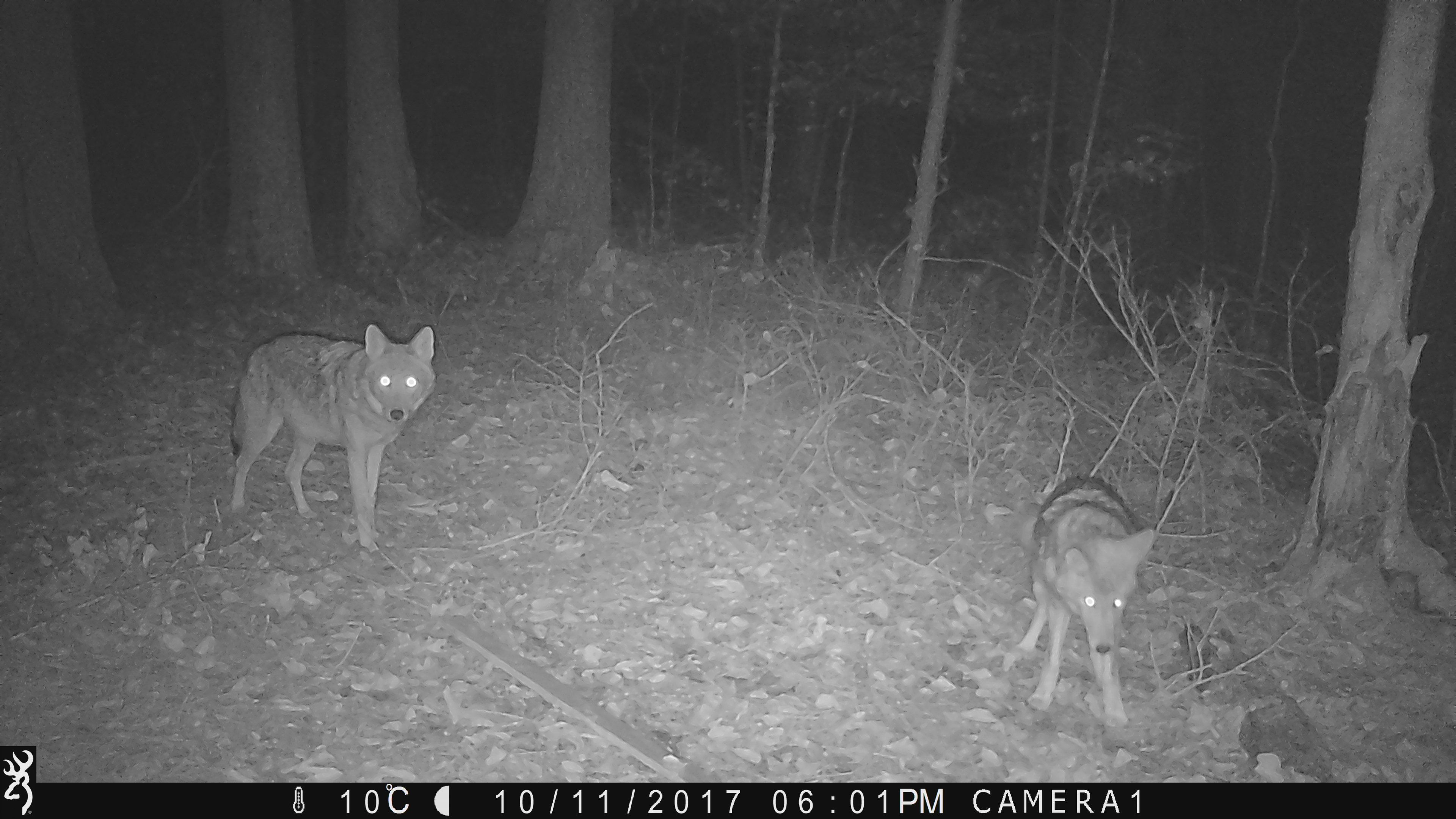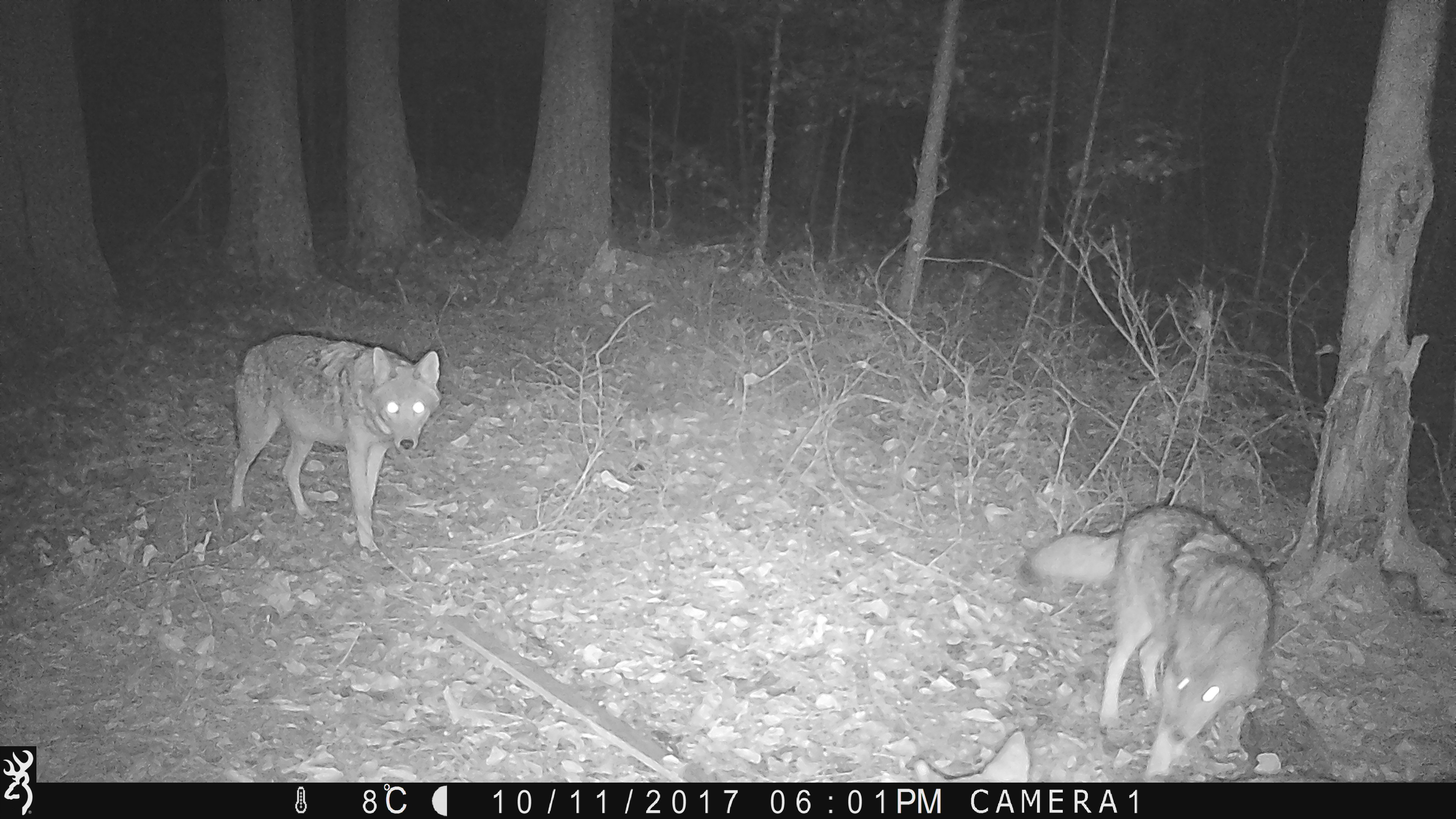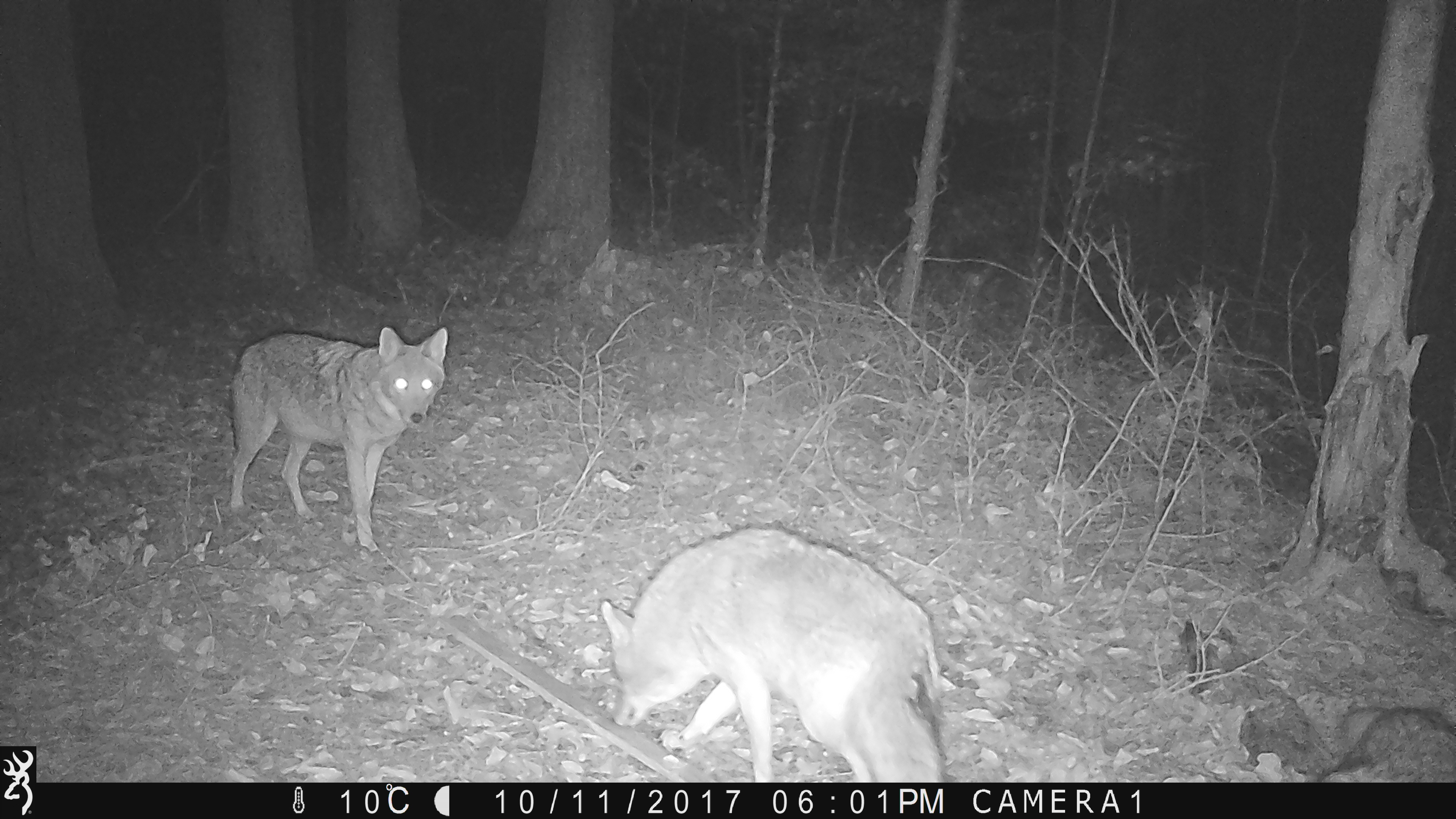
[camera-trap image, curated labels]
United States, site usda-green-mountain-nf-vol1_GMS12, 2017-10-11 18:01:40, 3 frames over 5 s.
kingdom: Animalia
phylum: Chordata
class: Mammalia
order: Carnivora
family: Canidae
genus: Canis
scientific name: Canis latrans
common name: coyote